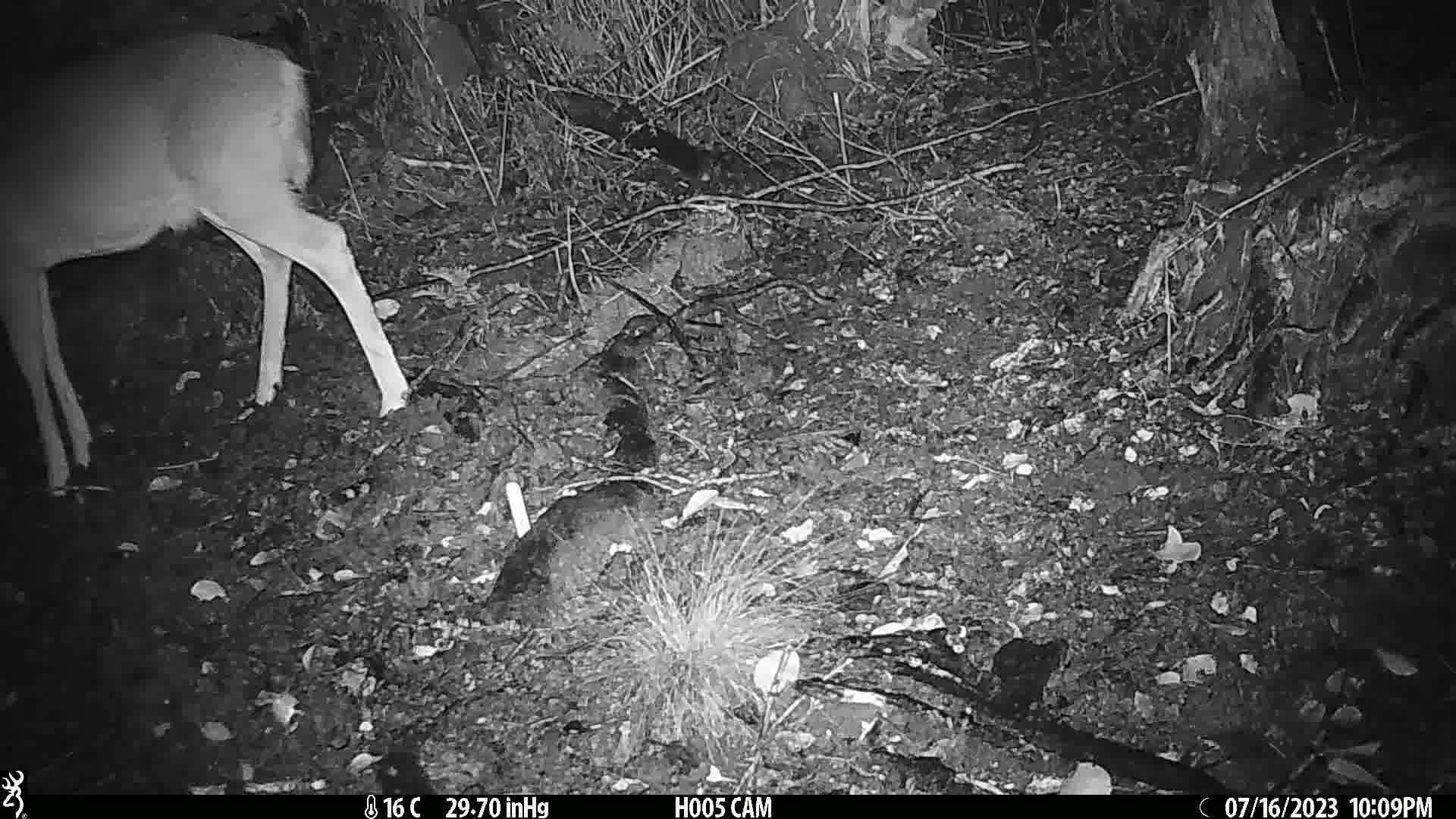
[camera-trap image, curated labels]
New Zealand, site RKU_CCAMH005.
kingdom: Animalia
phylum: Chordata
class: Mammalia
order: Artiodactyla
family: Cervidae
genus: Odocoileus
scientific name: Odocoileus virginianus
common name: white-tailed deer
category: white tailed deer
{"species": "white tailed deer (white-tailed deer) (Odocoileus virginianus)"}